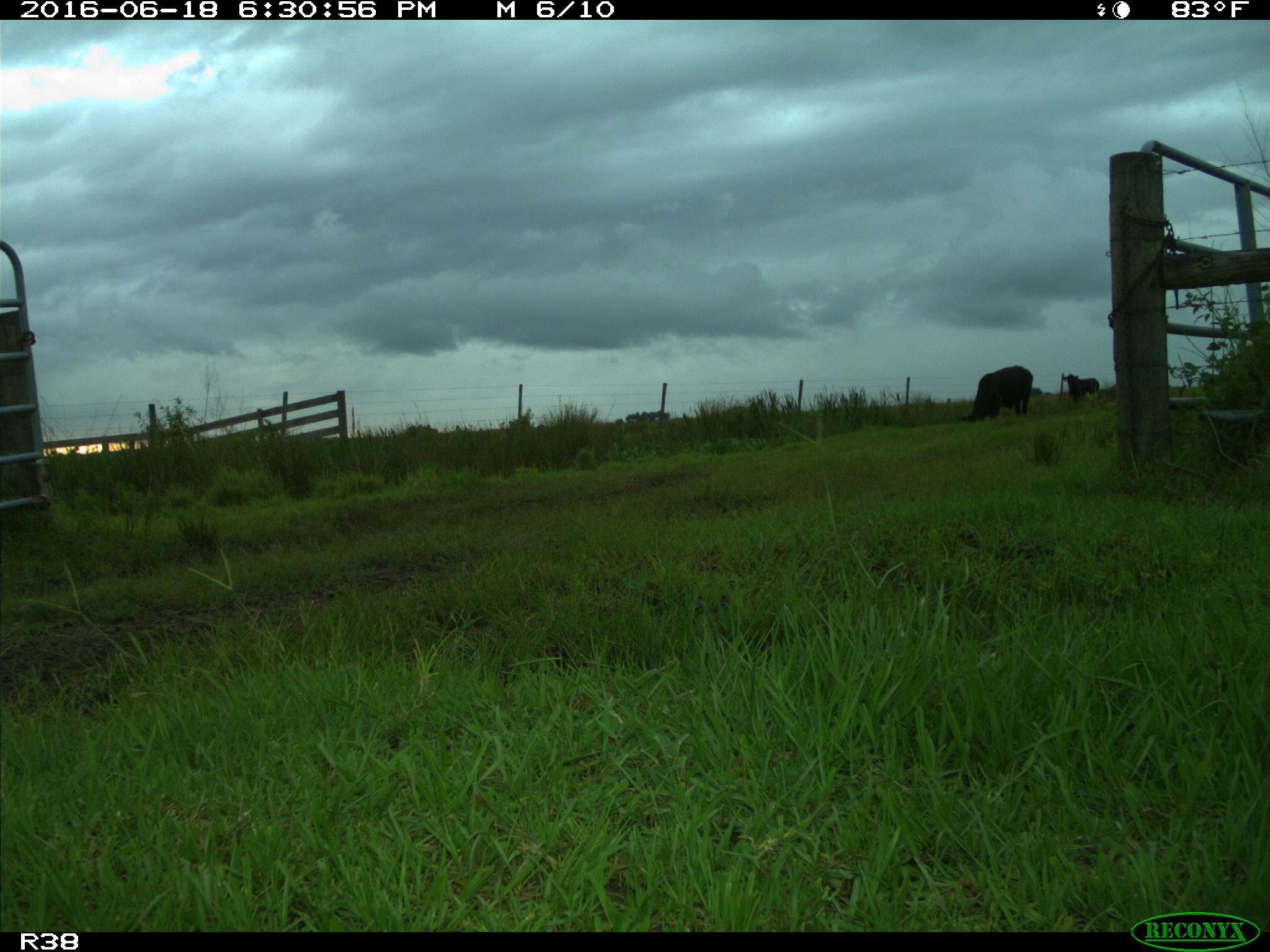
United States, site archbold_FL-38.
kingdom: Animalia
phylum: Chordata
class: Mammalia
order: Artiodactyla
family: Bovidae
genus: Bos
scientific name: Bos taurus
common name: domestic cow